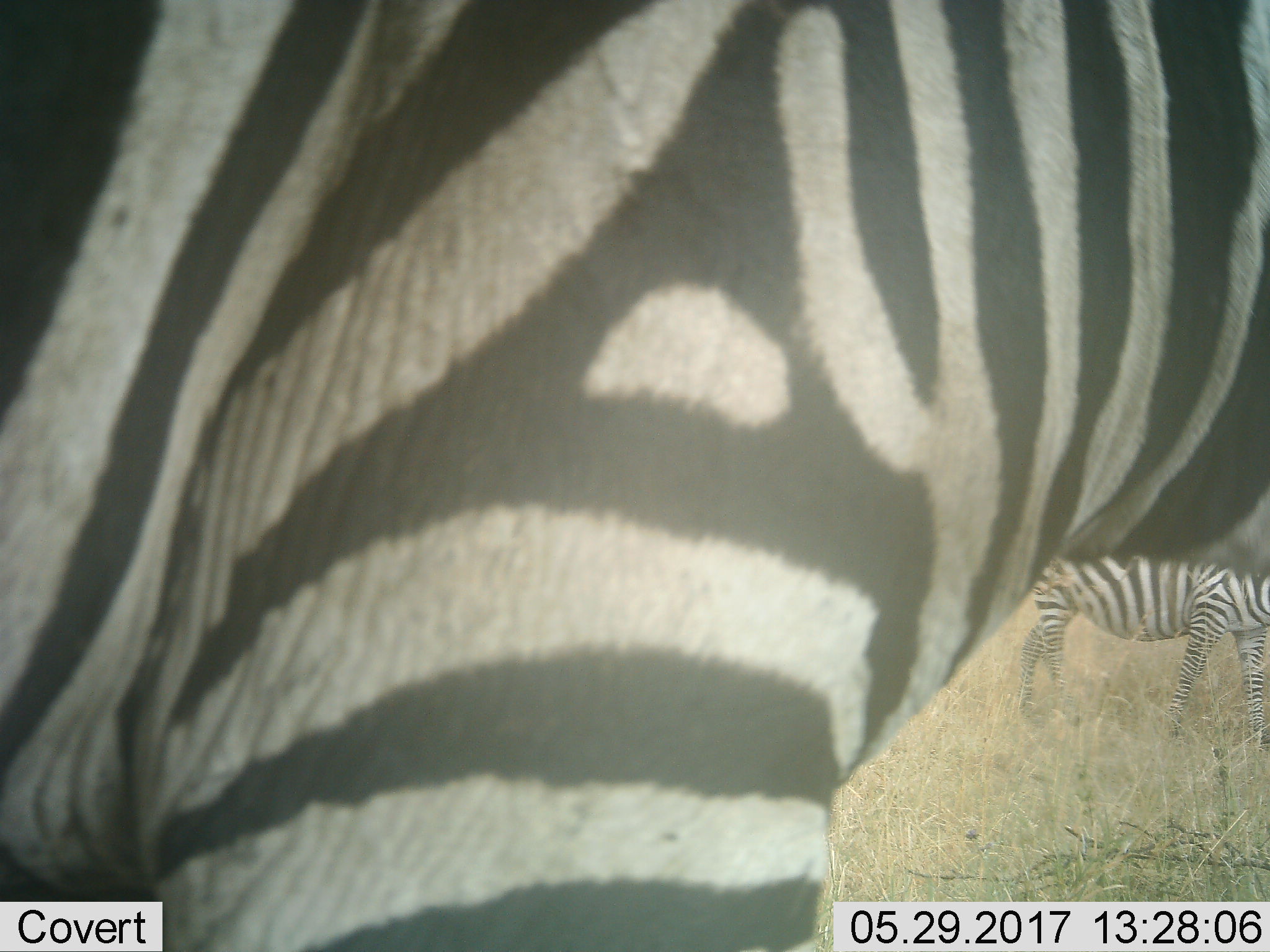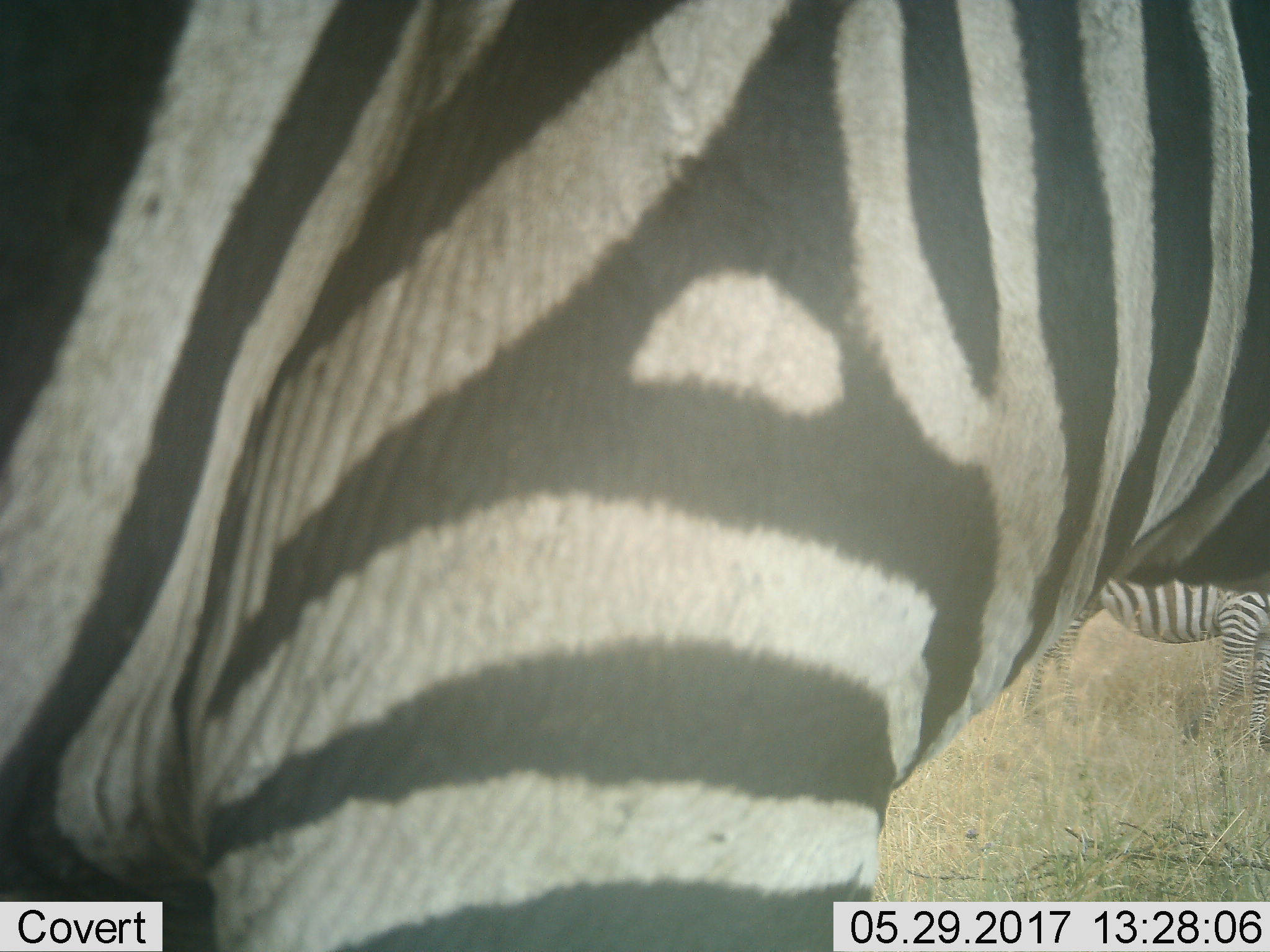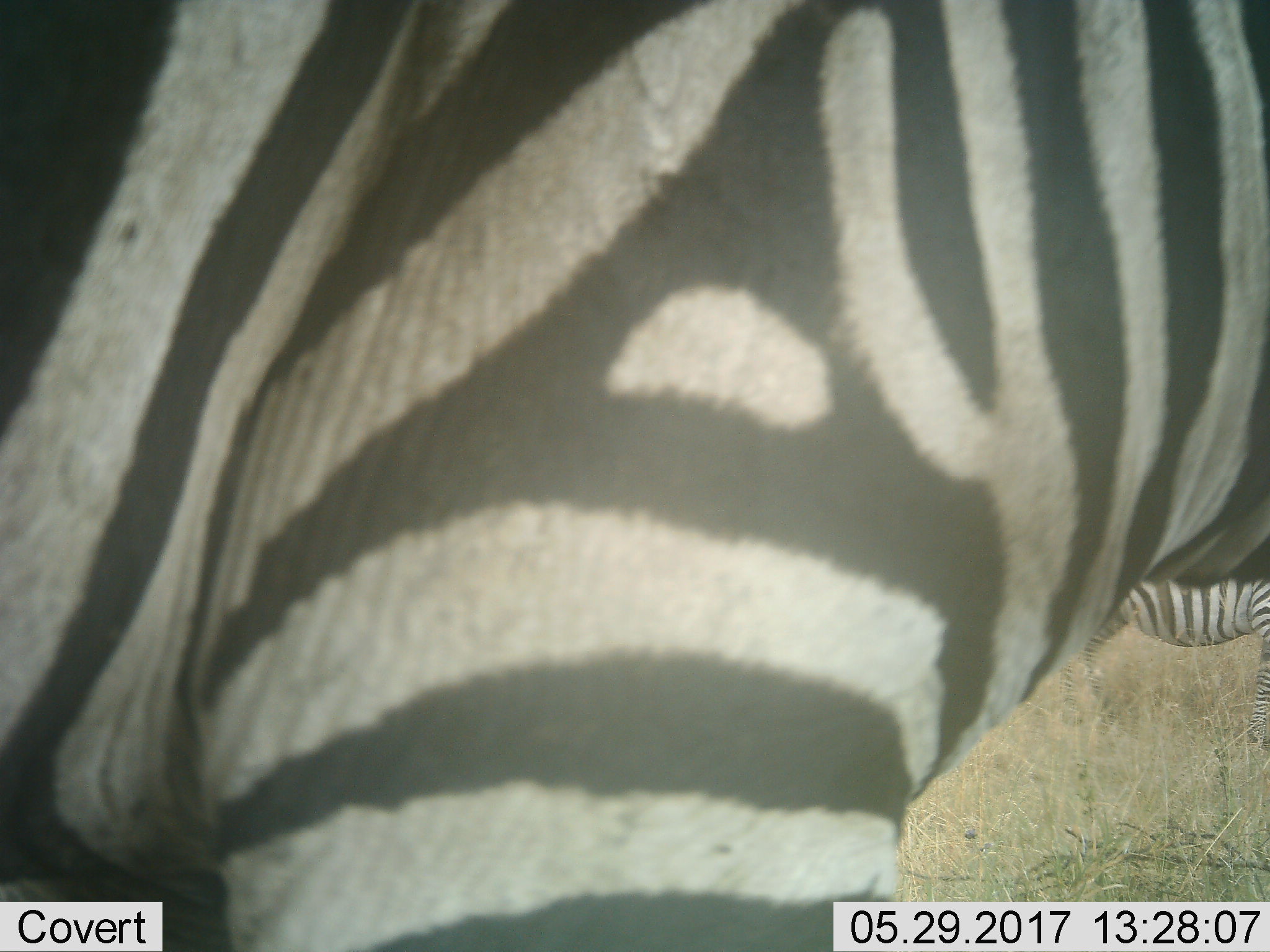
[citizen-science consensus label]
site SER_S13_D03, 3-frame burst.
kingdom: Animalia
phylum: Chordata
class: Mammalia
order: Perissodactyla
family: Equidae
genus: Equus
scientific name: Equus quagga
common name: plains zebra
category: zebraplains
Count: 2.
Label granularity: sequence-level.